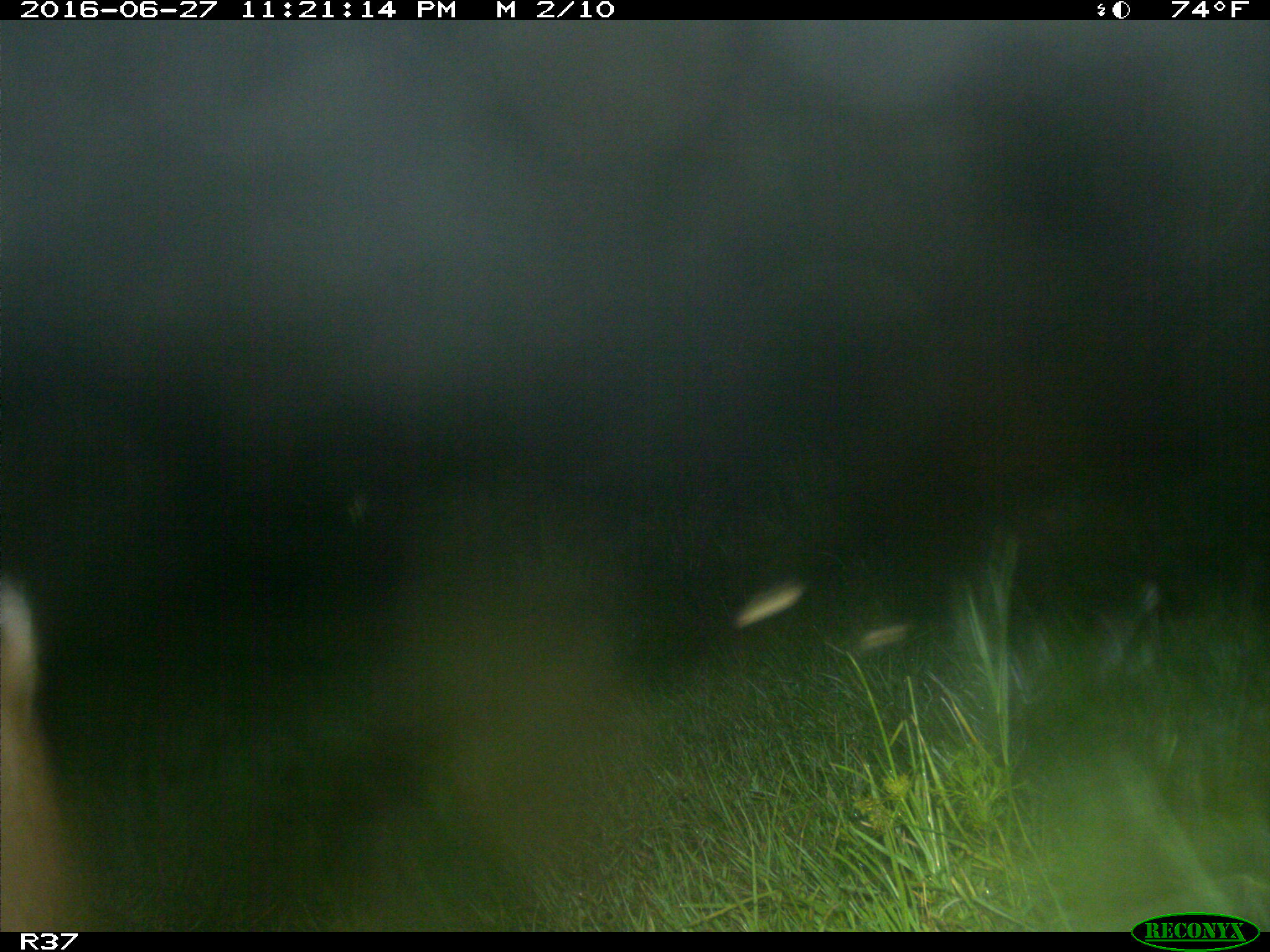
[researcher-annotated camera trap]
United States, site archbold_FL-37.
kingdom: Animalia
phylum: Chordata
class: Mammalia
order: Carnivora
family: Felidae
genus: Lynx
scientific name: Lynx rufus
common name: bobcat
Lynx rufus (bobcat).